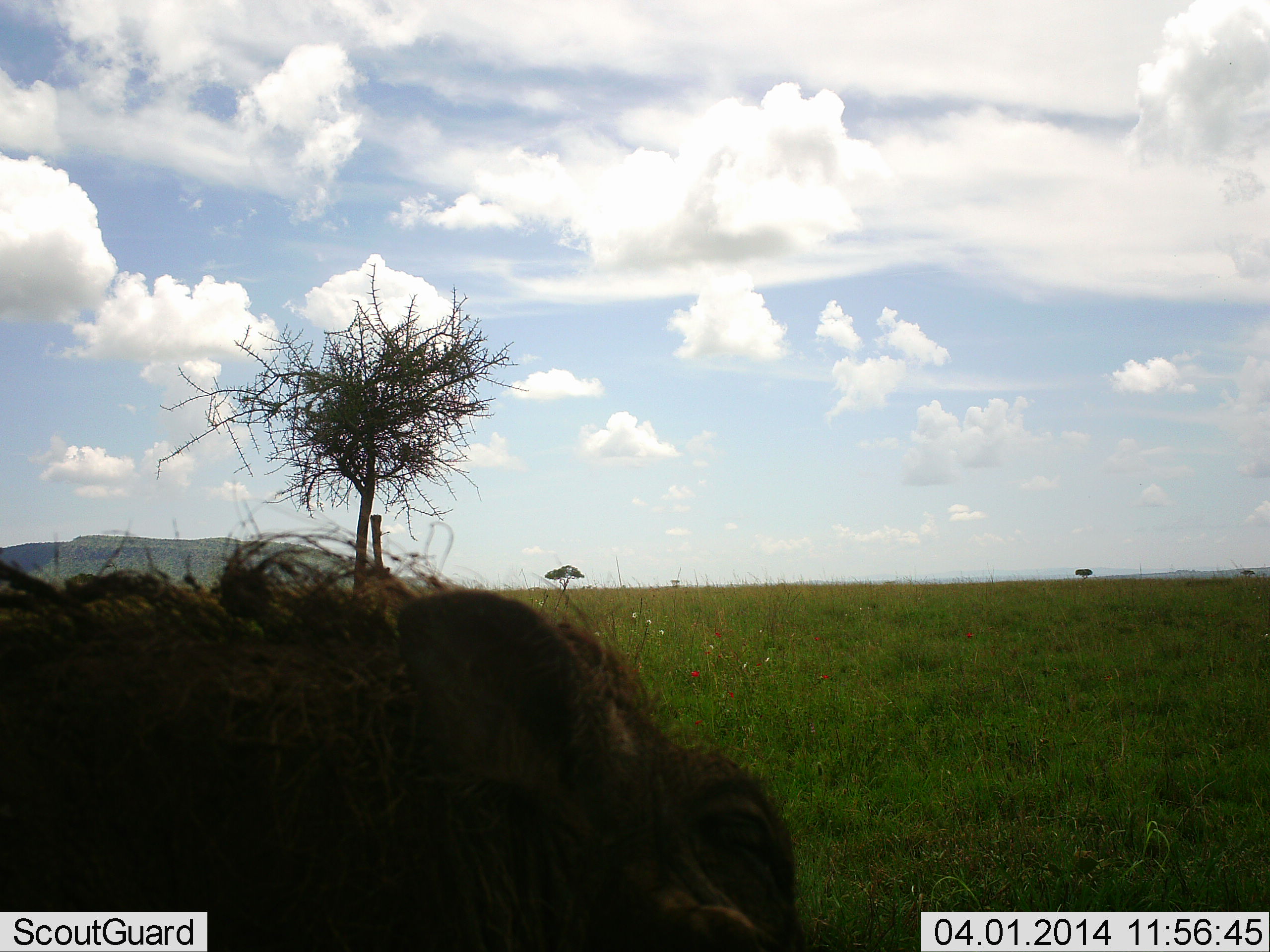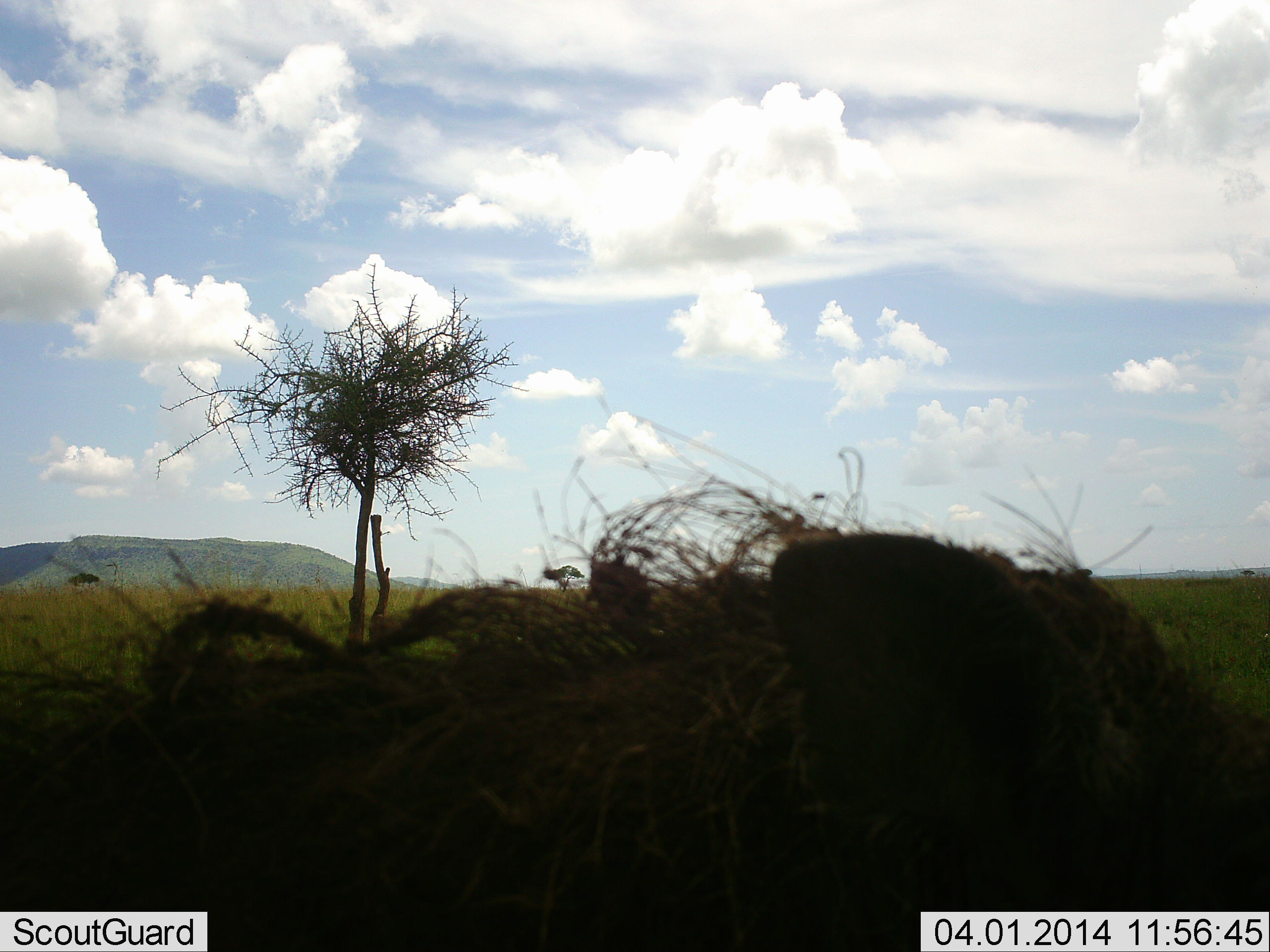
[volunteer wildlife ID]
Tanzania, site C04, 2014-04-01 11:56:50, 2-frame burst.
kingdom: Animalia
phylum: Chordata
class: Mammalia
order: Artiodactyla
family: Suidae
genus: Phacochoerus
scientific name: Phacochoerus africanus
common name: warthog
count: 1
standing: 10%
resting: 0%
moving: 90%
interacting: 0%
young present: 0%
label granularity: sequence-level